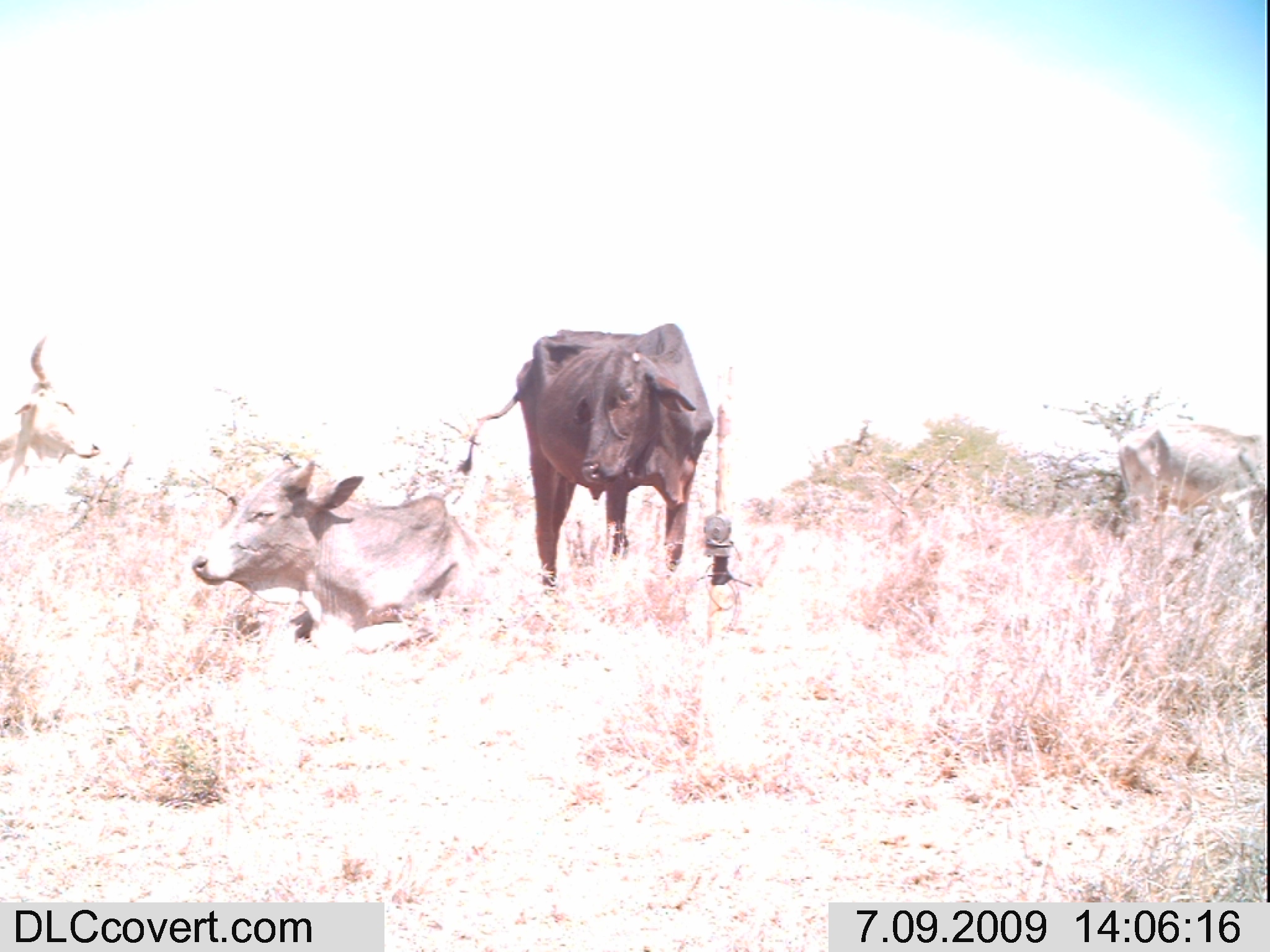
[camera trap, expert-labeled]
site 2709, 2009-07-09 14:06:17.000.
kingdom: Animalia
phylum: Chordata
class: Mammalia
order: Artiodactyla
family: Bovidae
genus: Bos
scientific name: Bos taurus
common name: domestic cattle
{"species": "Bos taurus (domestic cattle)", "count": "4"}